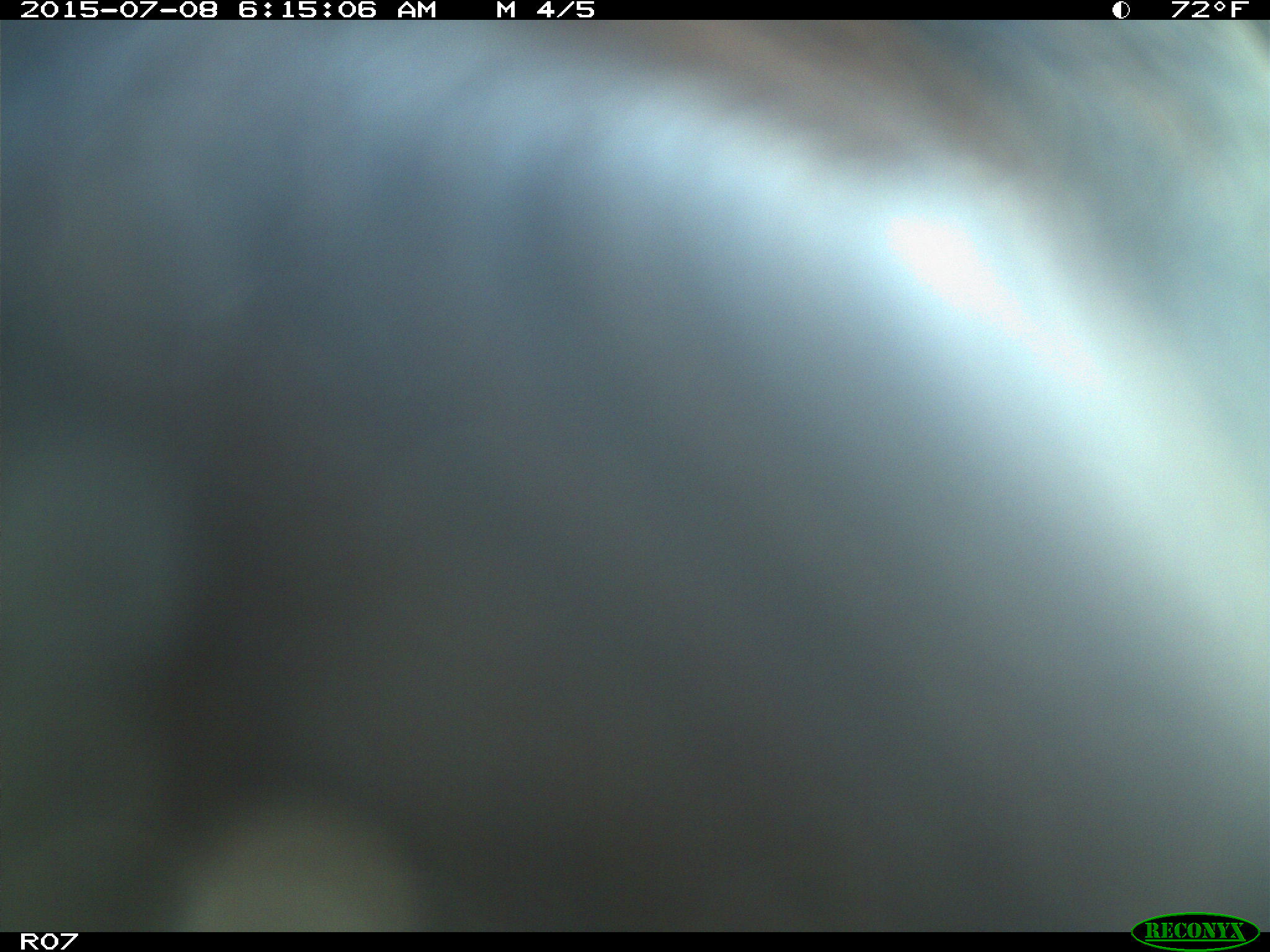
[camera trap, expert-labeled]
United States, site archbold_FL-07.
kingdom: Animalia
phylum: Chordata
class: Mammalia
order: Artiodactyla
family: Bovidae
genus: Bos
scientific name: Bos taurus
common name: domestic cow